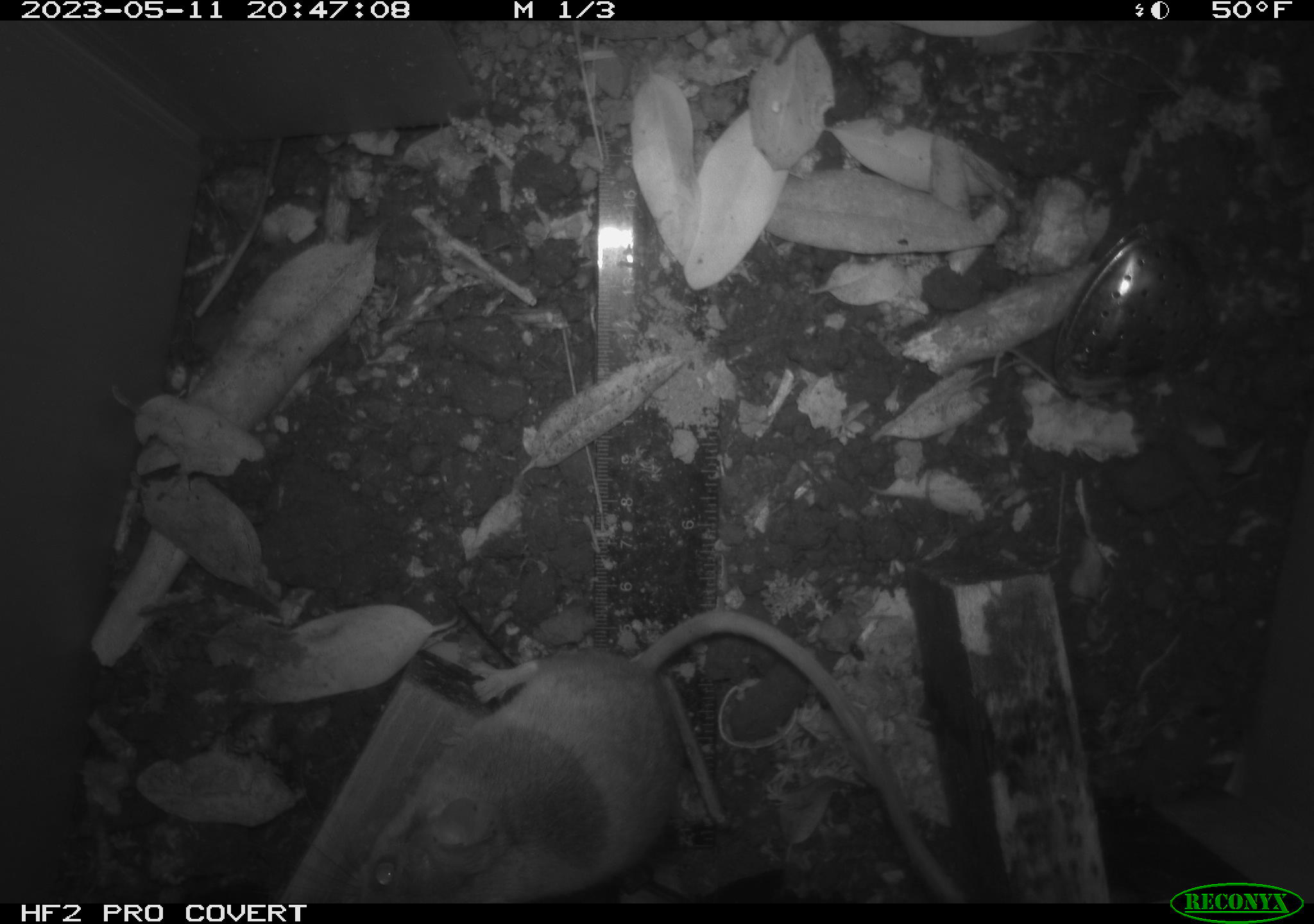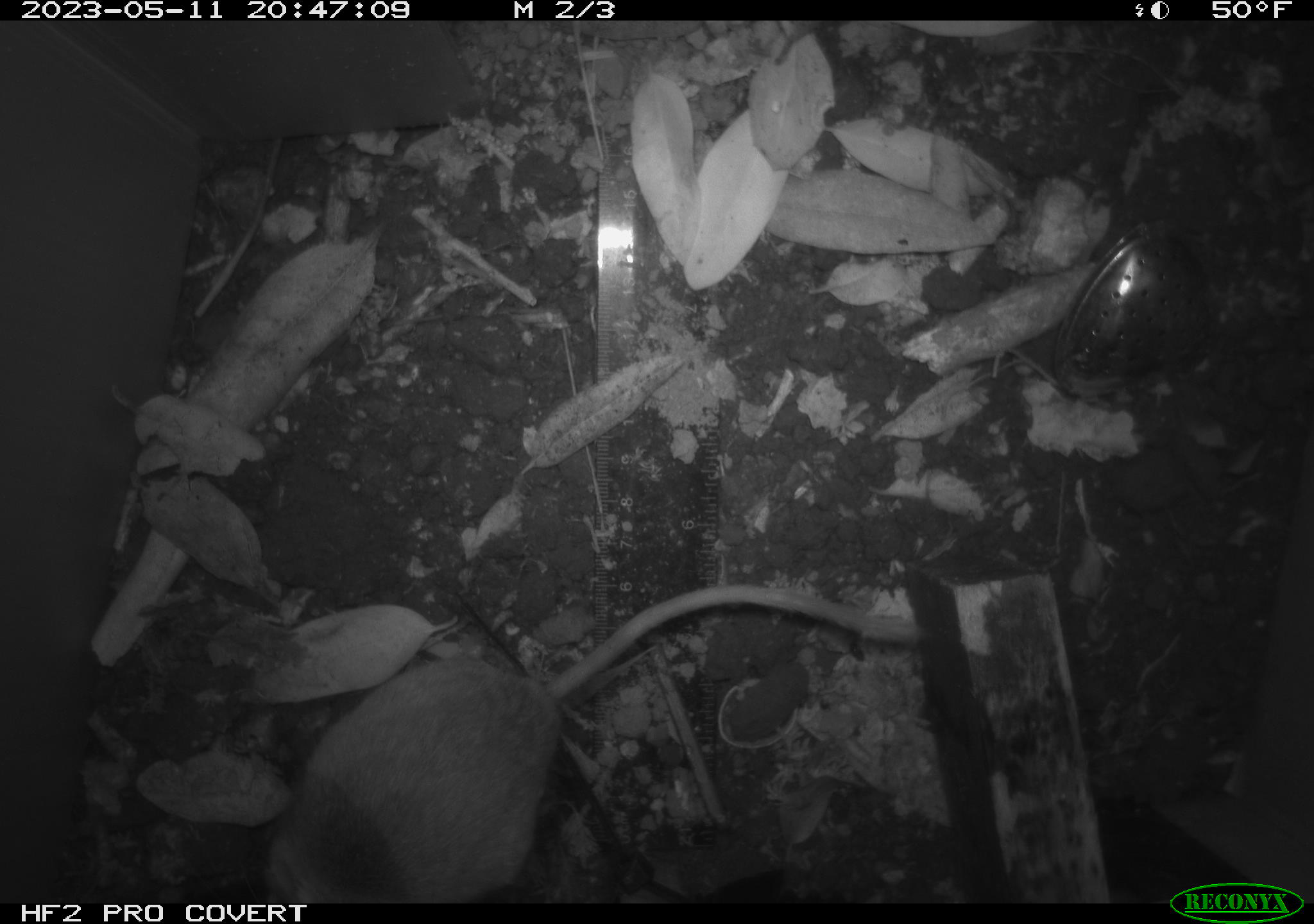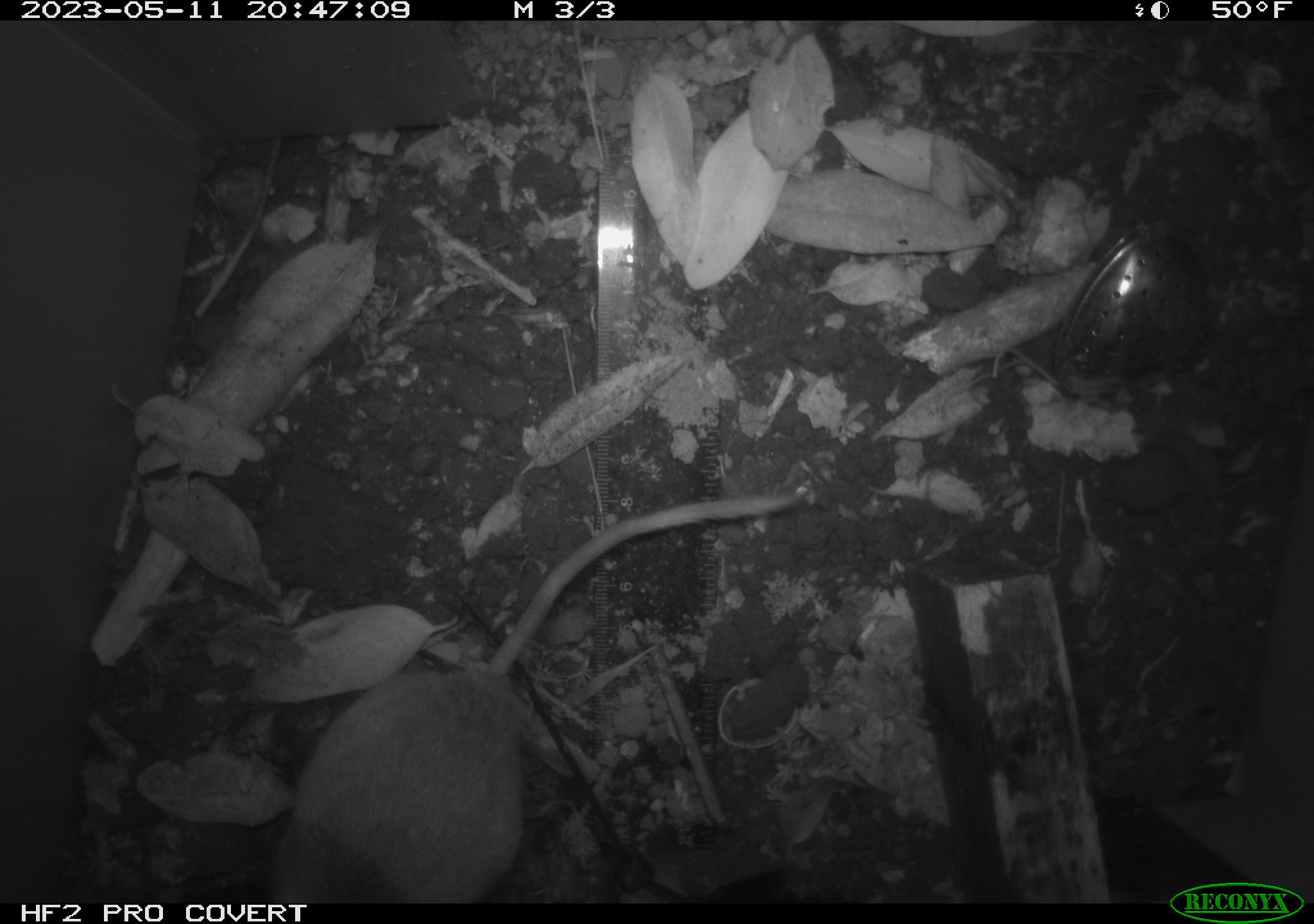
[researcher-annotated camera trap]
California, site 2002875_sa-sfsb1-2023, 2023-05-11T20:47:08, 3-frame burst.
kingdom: Animalia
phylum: Chordata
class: Mammalia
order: Rodentia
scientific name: Rodentia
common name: mouse species